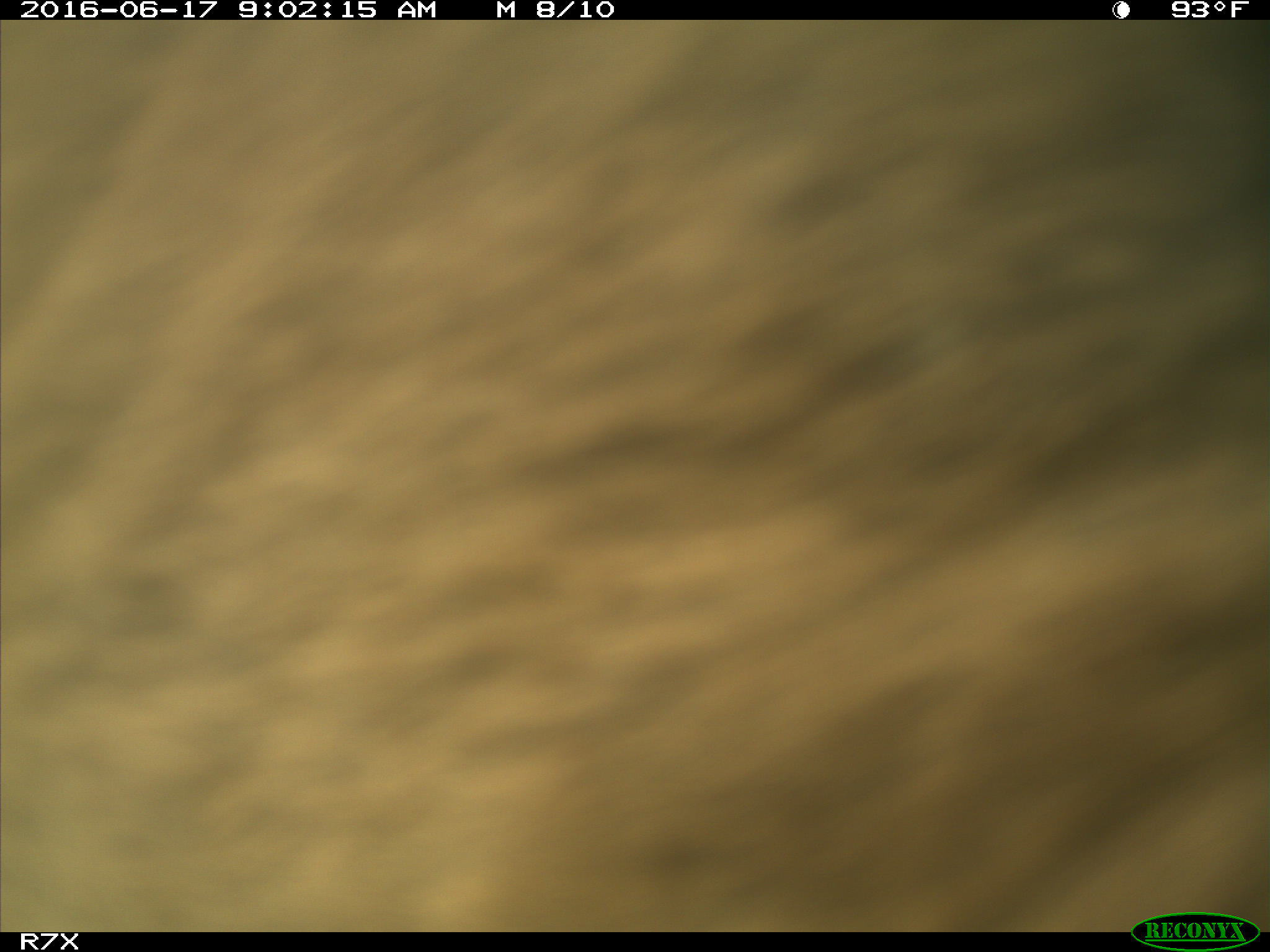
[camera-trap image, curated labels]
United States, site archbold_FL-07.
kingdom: Animalia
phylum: Chordata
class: Mammalia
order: Artiodactyla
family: Bovidae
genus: Bos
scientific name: Bos taurus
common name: domestic cow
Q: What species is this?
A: Bos taurus (domestic cow).